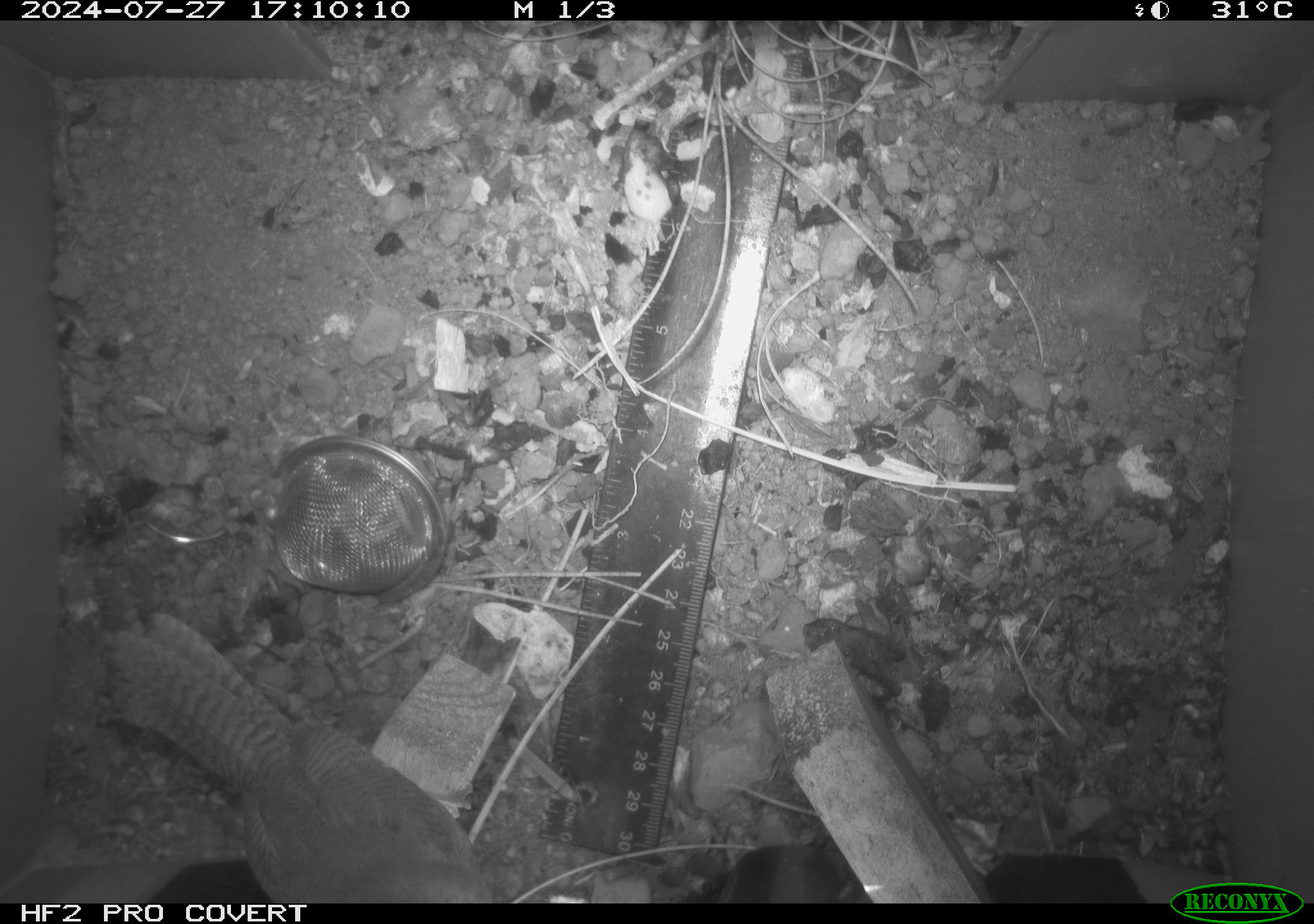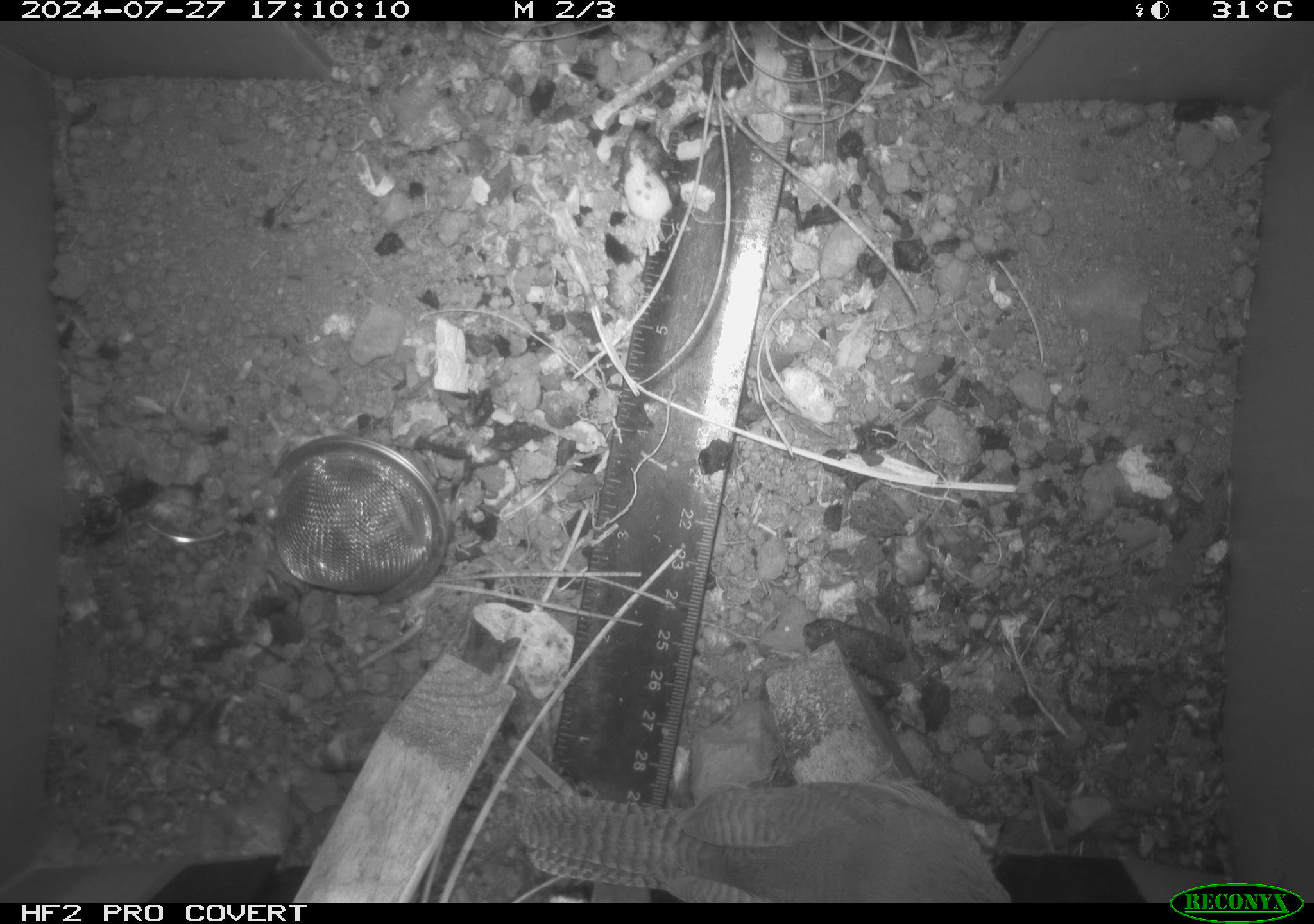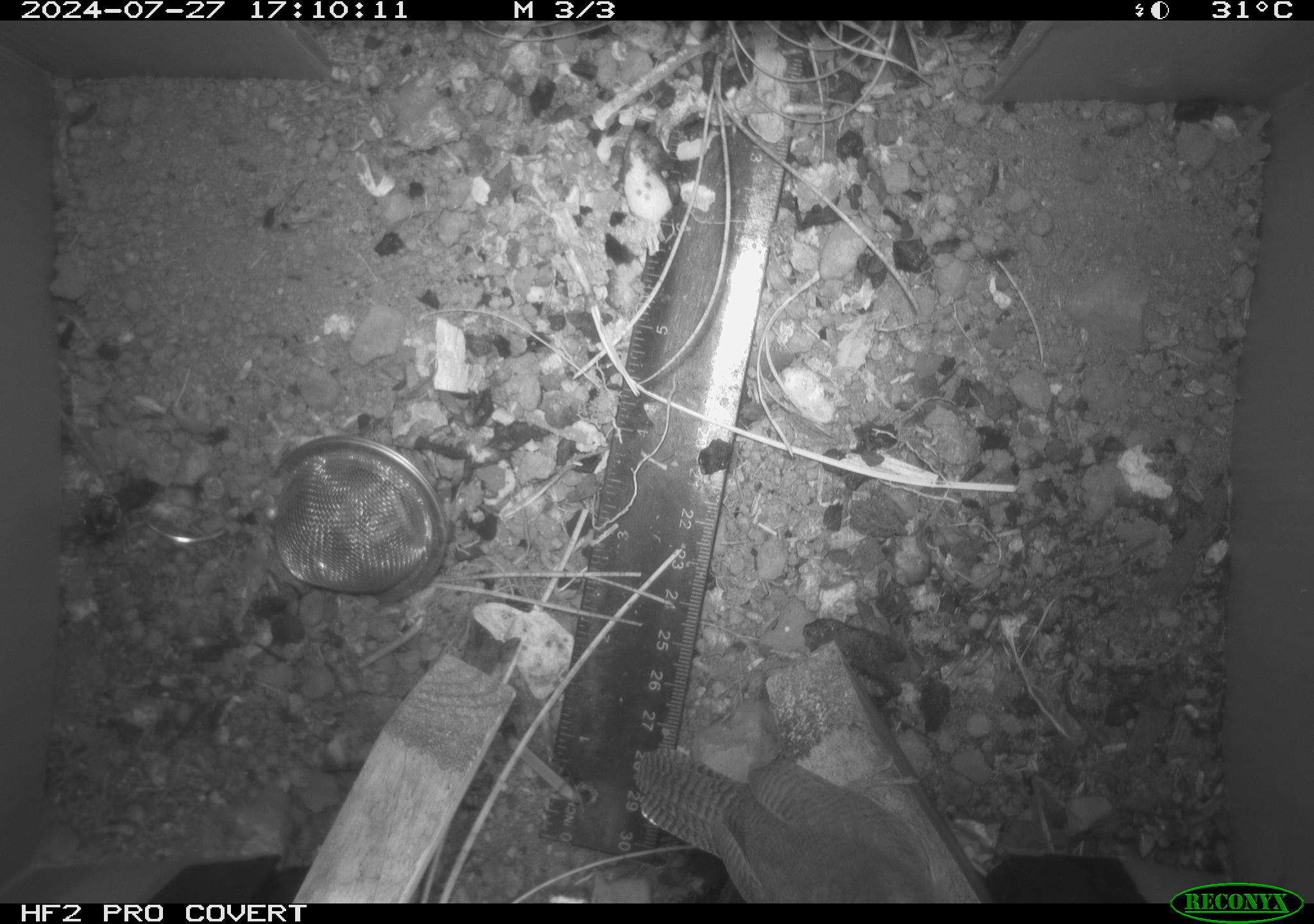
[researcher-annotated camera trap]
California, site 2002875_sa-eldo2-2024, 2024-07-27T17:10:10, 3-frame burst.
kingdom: Animalia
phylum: Chordata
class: Aves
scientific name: Aves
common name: bird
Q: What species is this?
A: Bird (Aves).